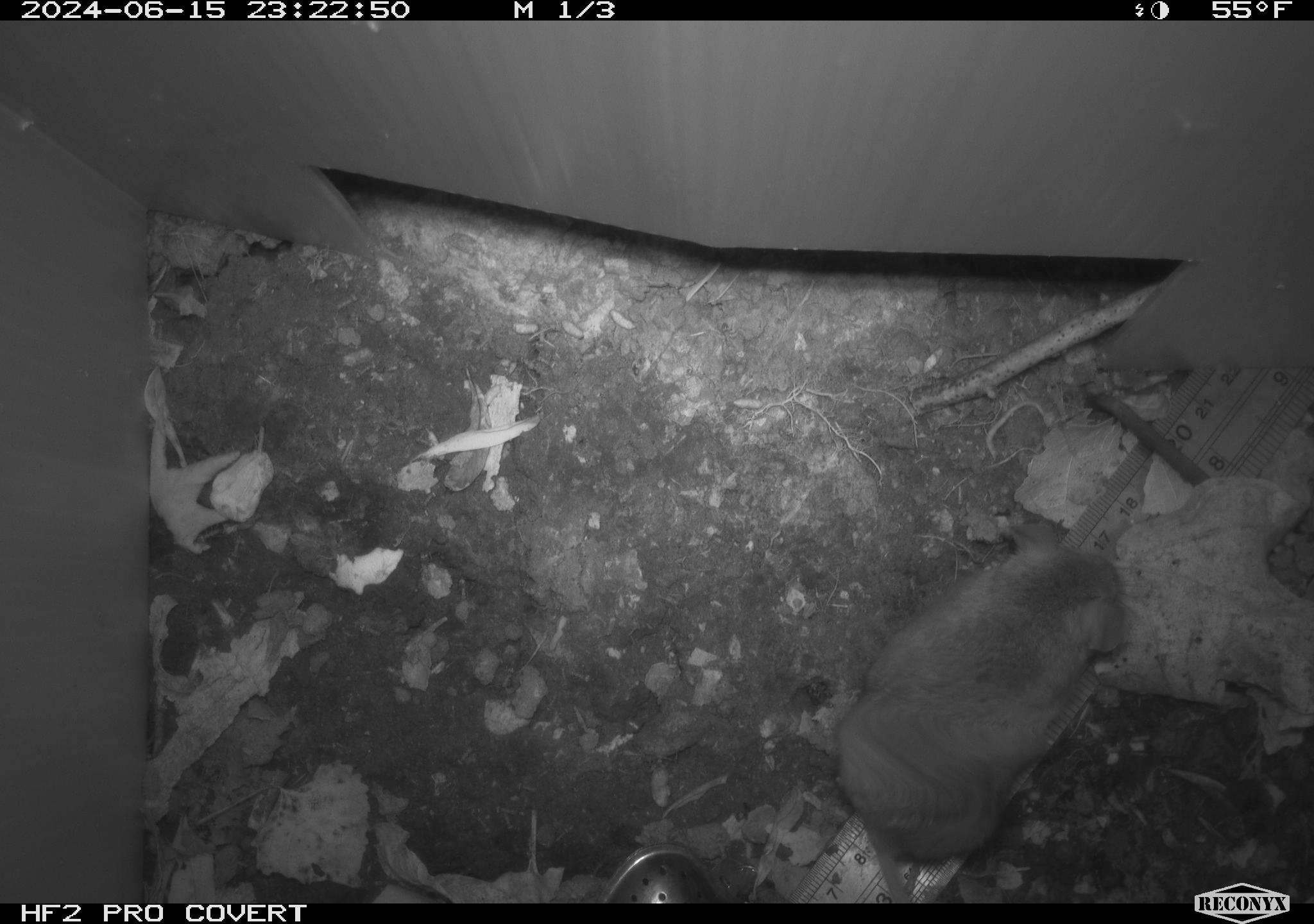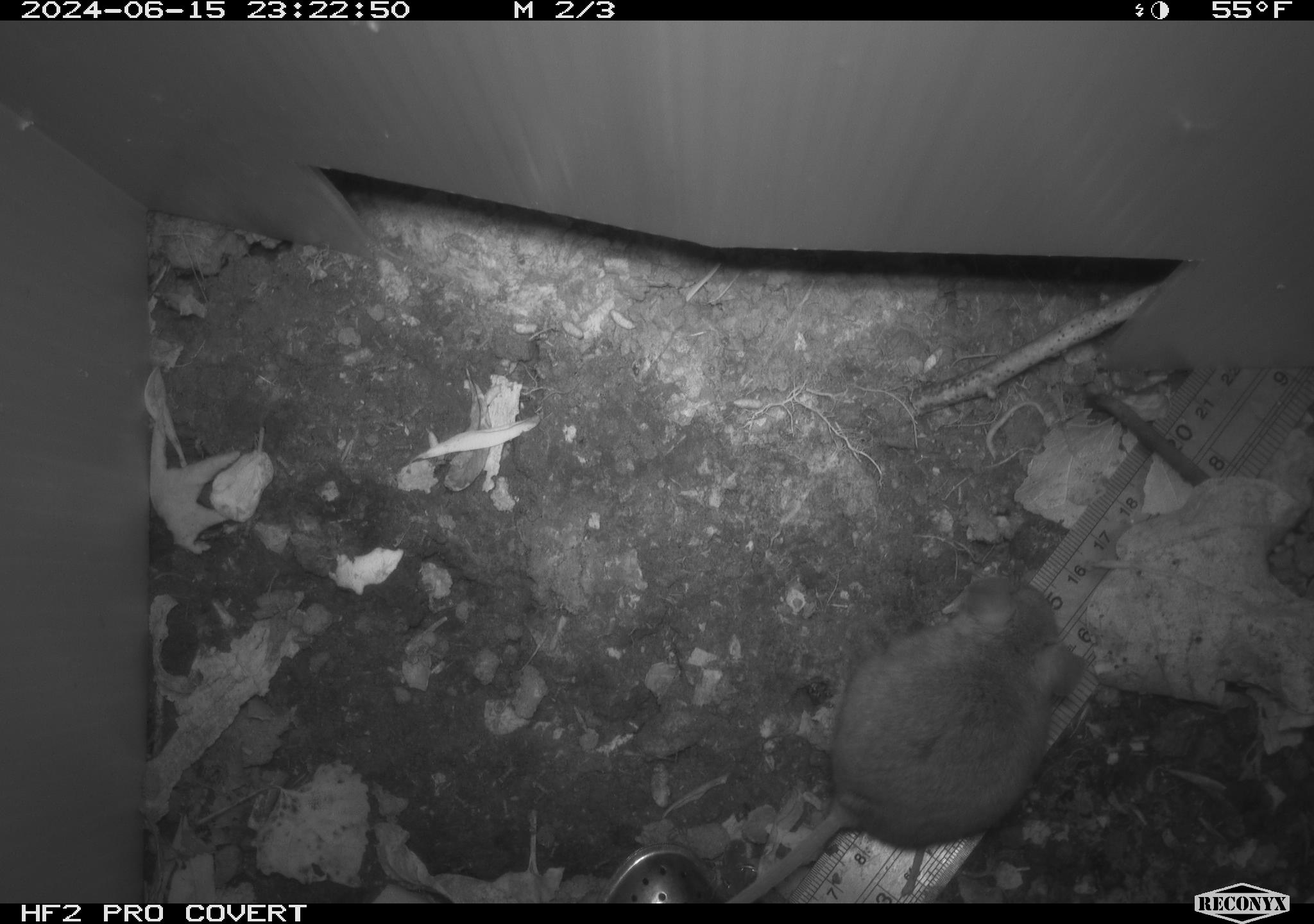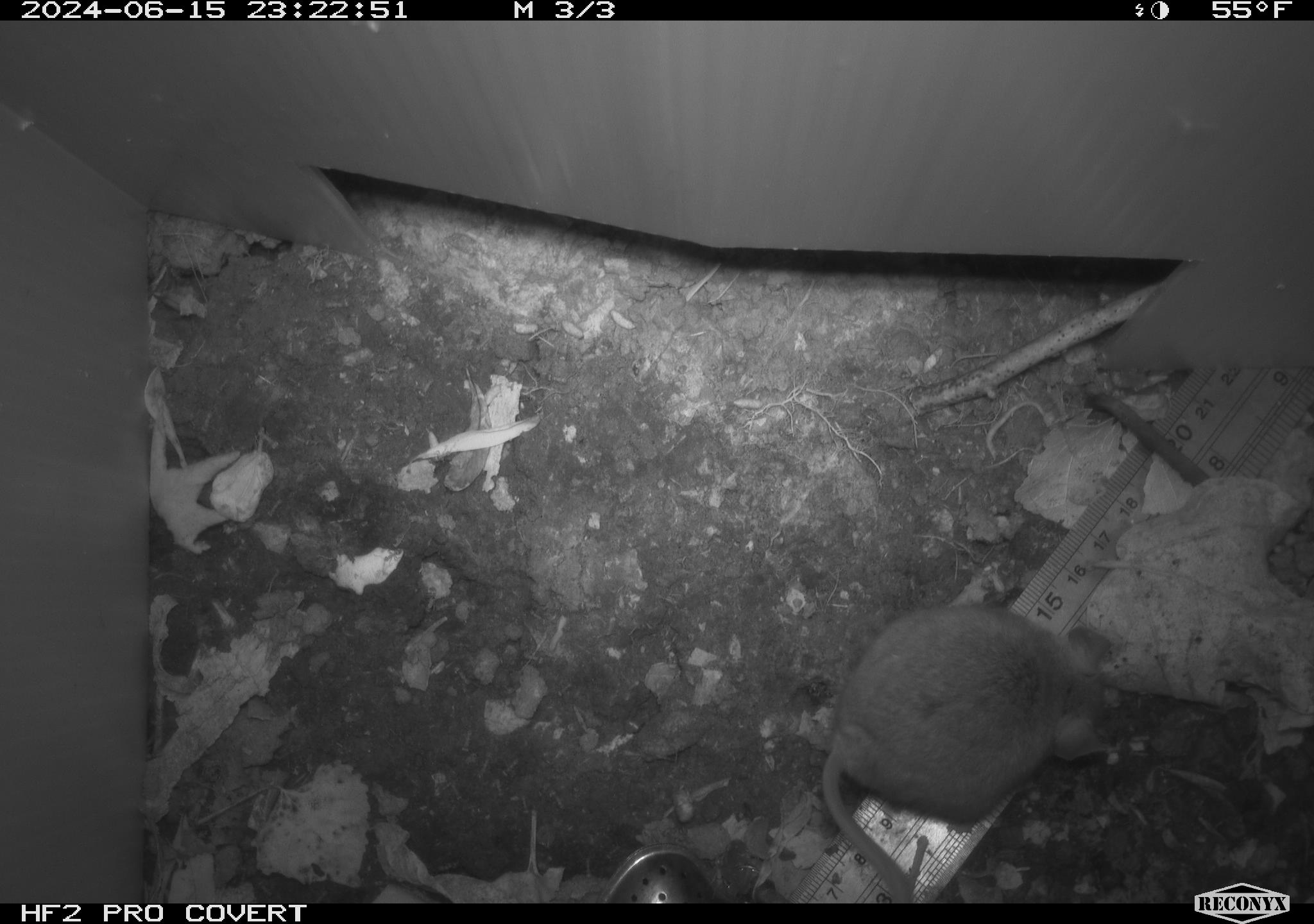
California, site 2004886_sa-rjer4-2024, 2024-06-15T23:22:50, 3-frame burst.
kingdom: Animalia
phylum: Chordata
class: Mammalia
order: Rodentia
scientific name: Rodentia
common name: mouse species